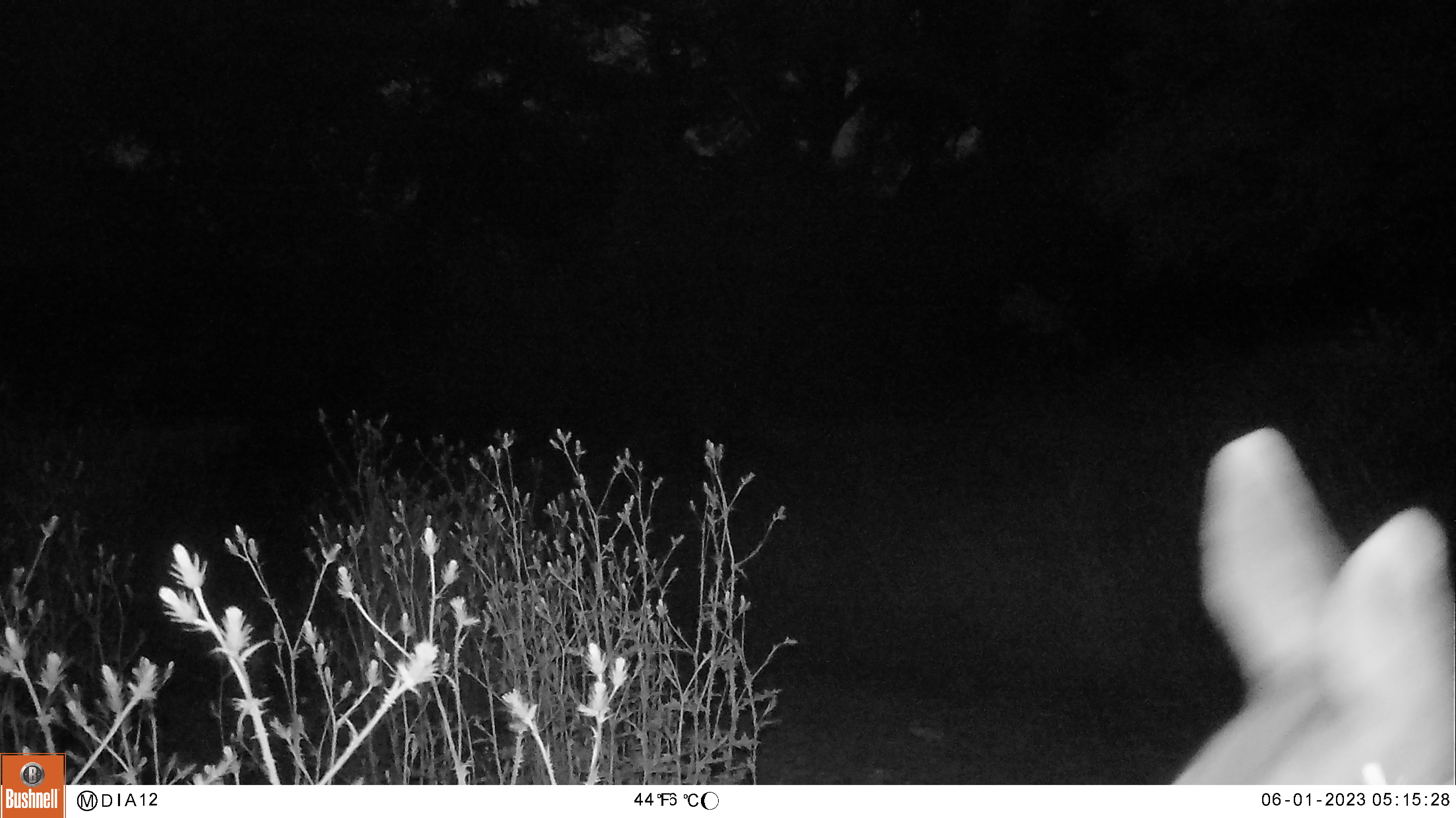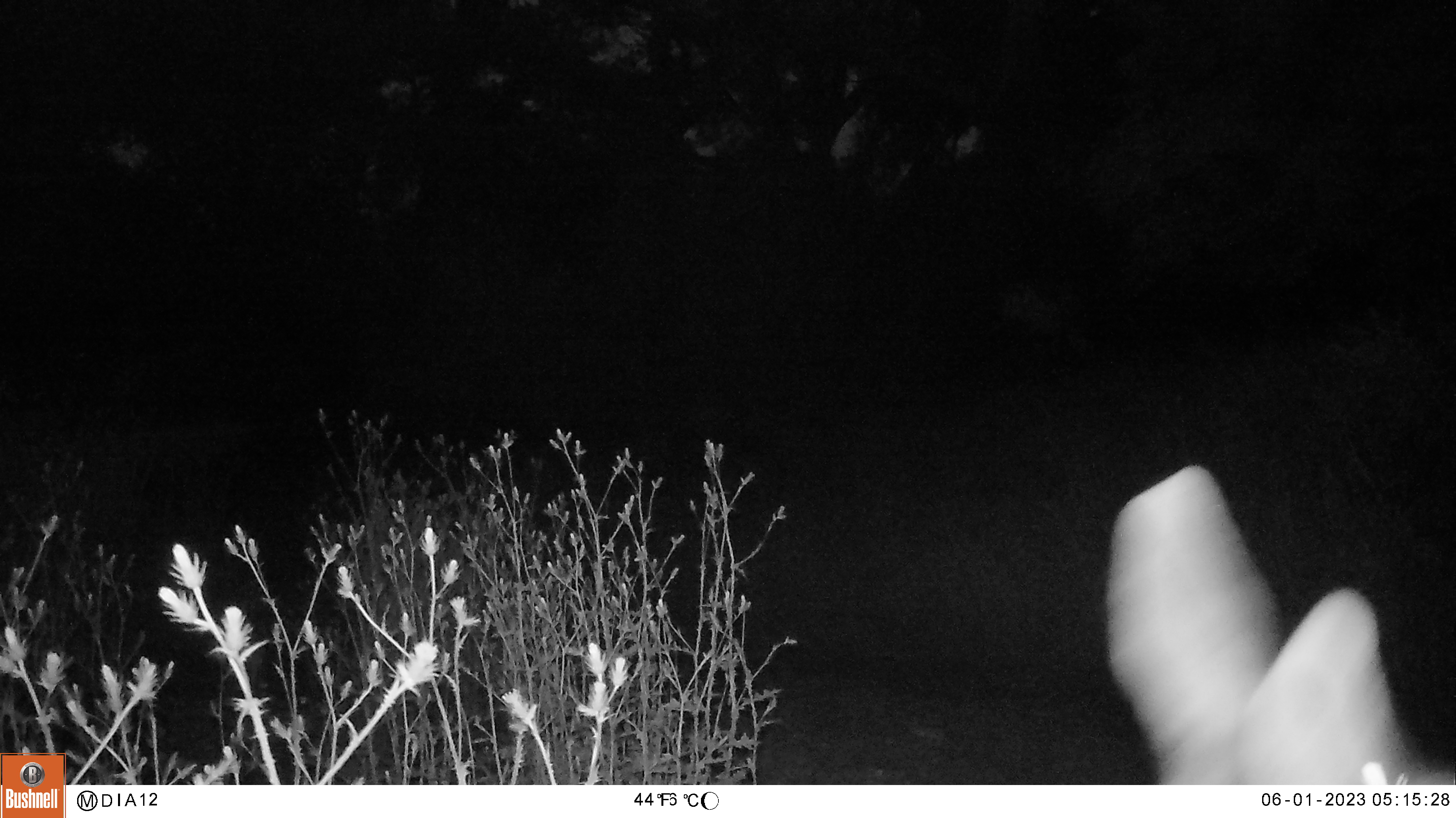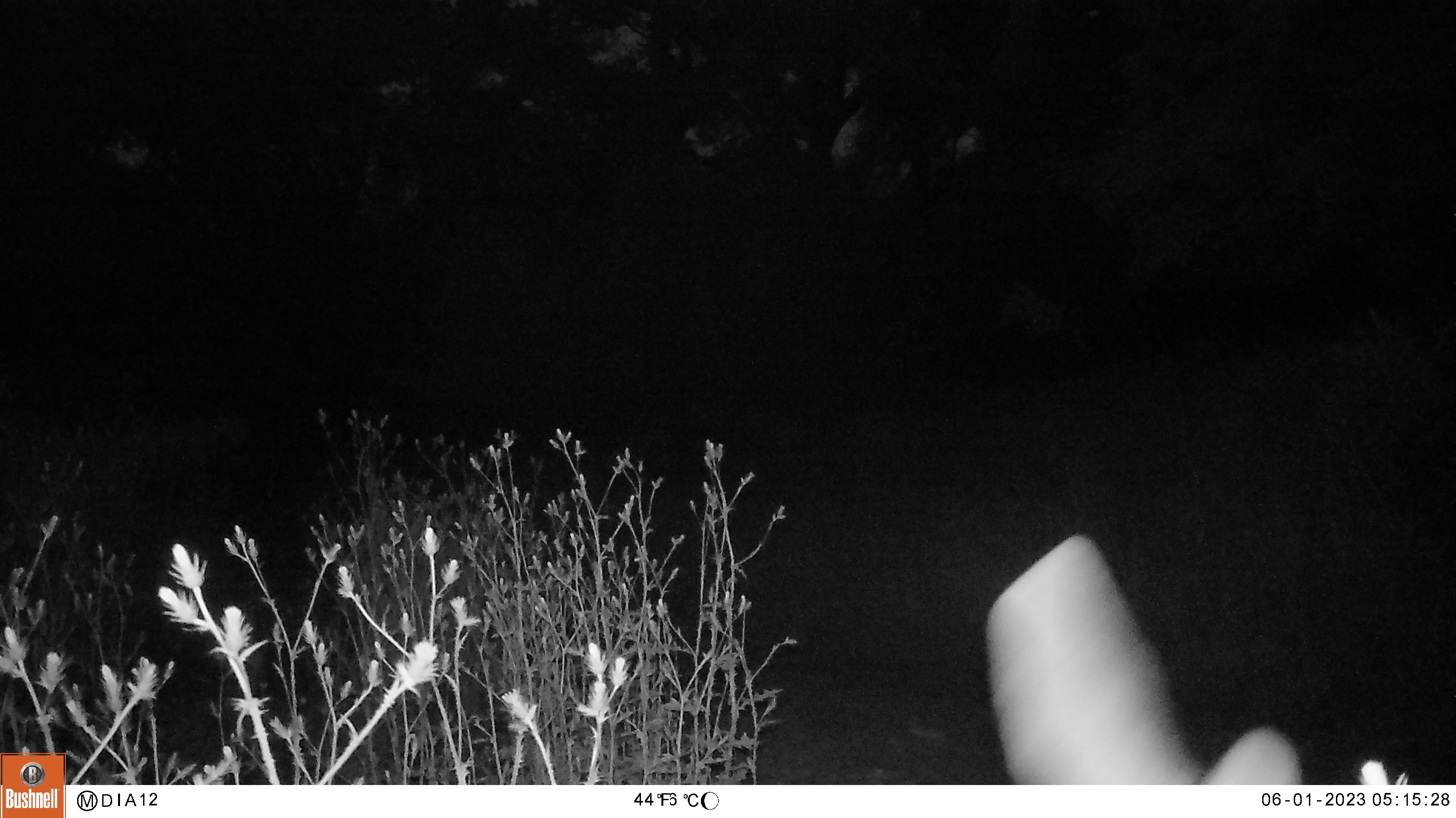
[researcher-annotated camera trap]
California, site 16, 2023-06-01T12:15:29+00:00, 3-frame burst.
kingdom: Animalia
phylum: Chordata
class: Mammalia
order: Artiodactyla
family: Cervidae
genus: Odocoileus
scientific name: Odocoileus hemionus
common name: mule deer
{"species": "mule deer (Odocoileus hemionus)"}